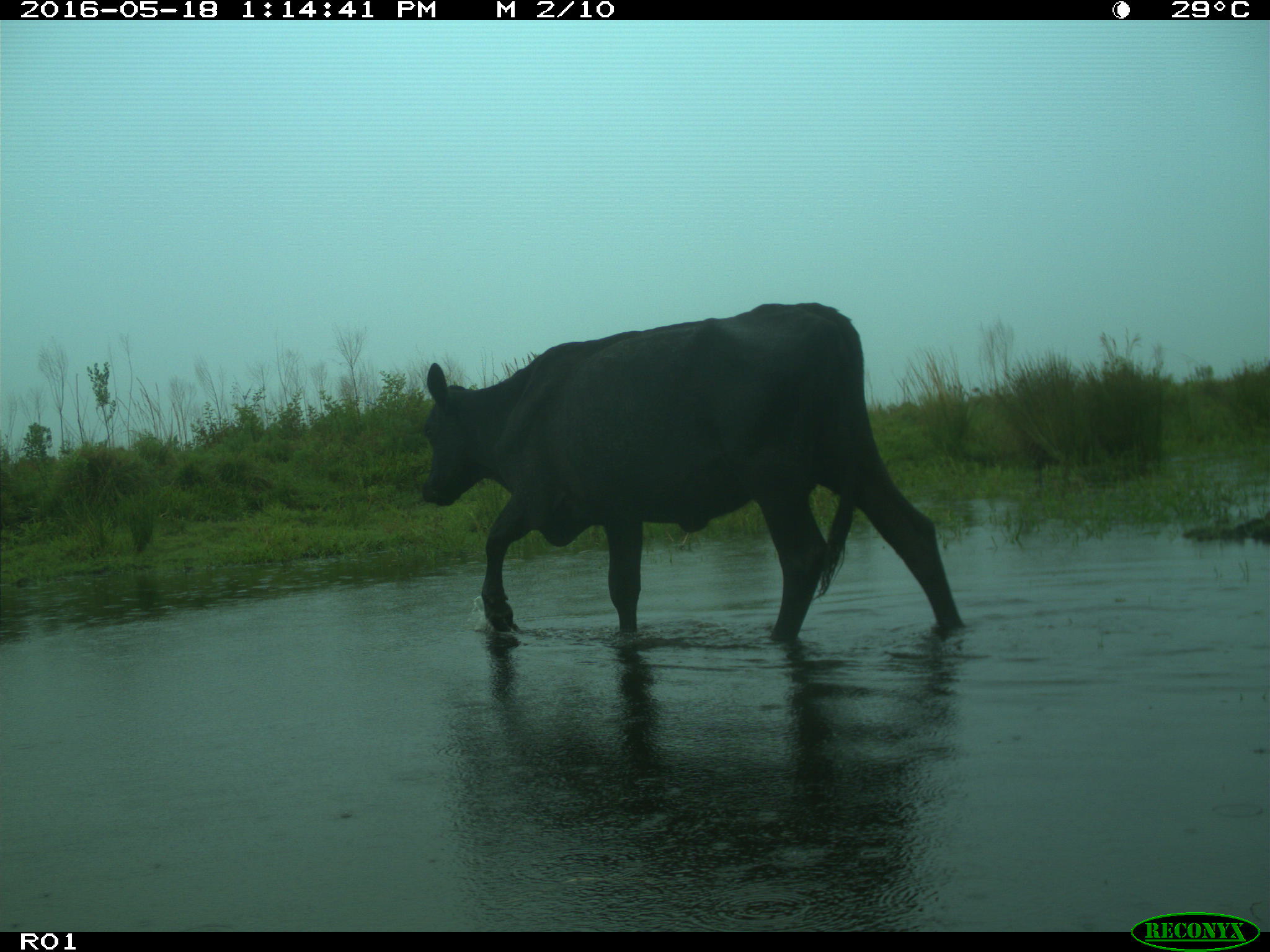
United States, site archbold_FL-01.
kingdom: Animalia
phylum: Chordata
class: Mammalia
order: Artiodactyla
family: Bovidae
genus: Bos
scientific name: Bos taurus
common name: domestic cow